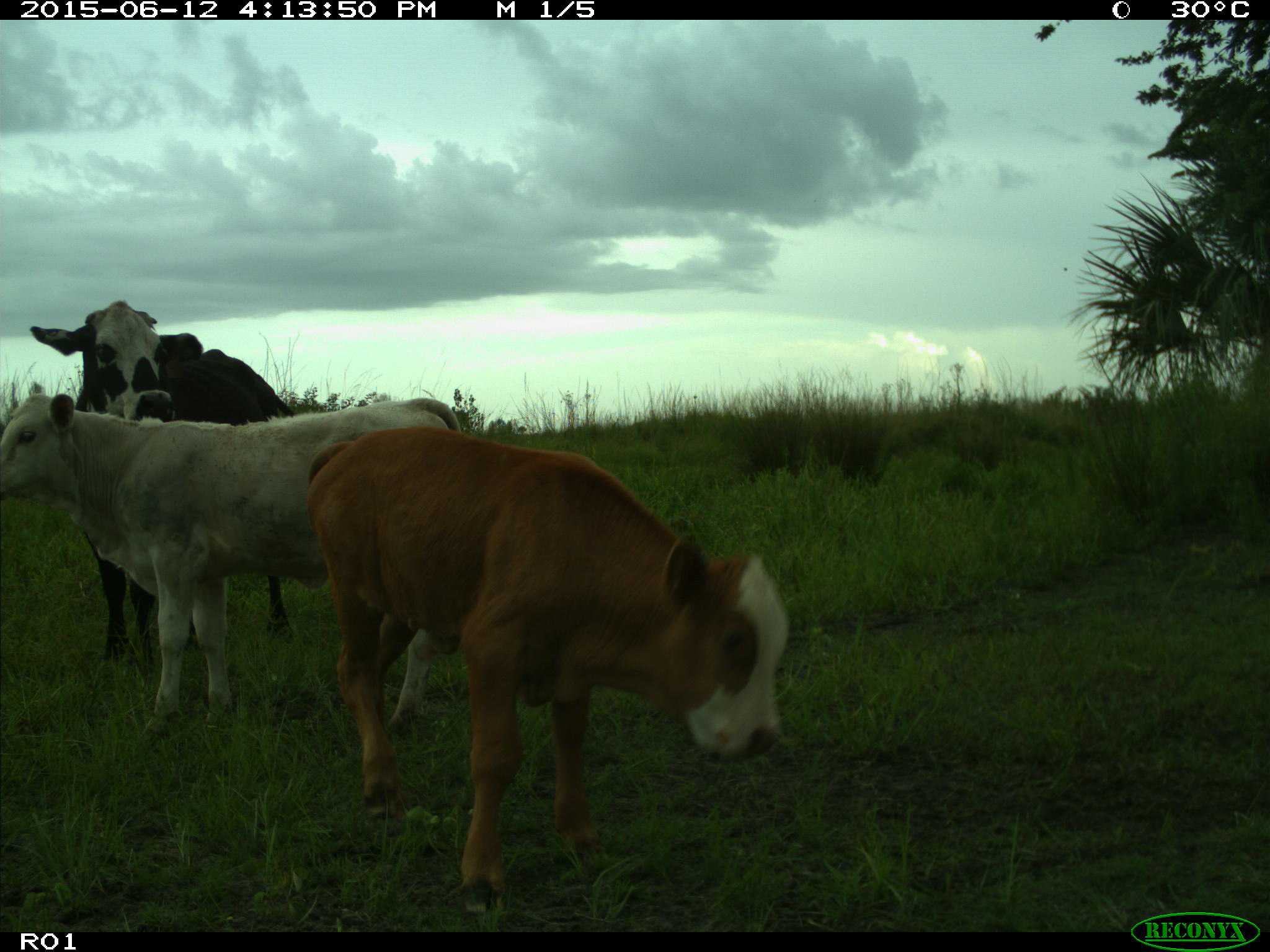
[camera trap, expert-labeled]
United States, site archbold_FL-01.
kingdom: Animalia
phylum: Chordata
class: Mammalia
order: Artiodactyla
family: Bovidae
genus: Bos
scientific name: Bos taurus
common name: domestic cow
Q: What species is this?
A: Bos taurus (domestic cow).